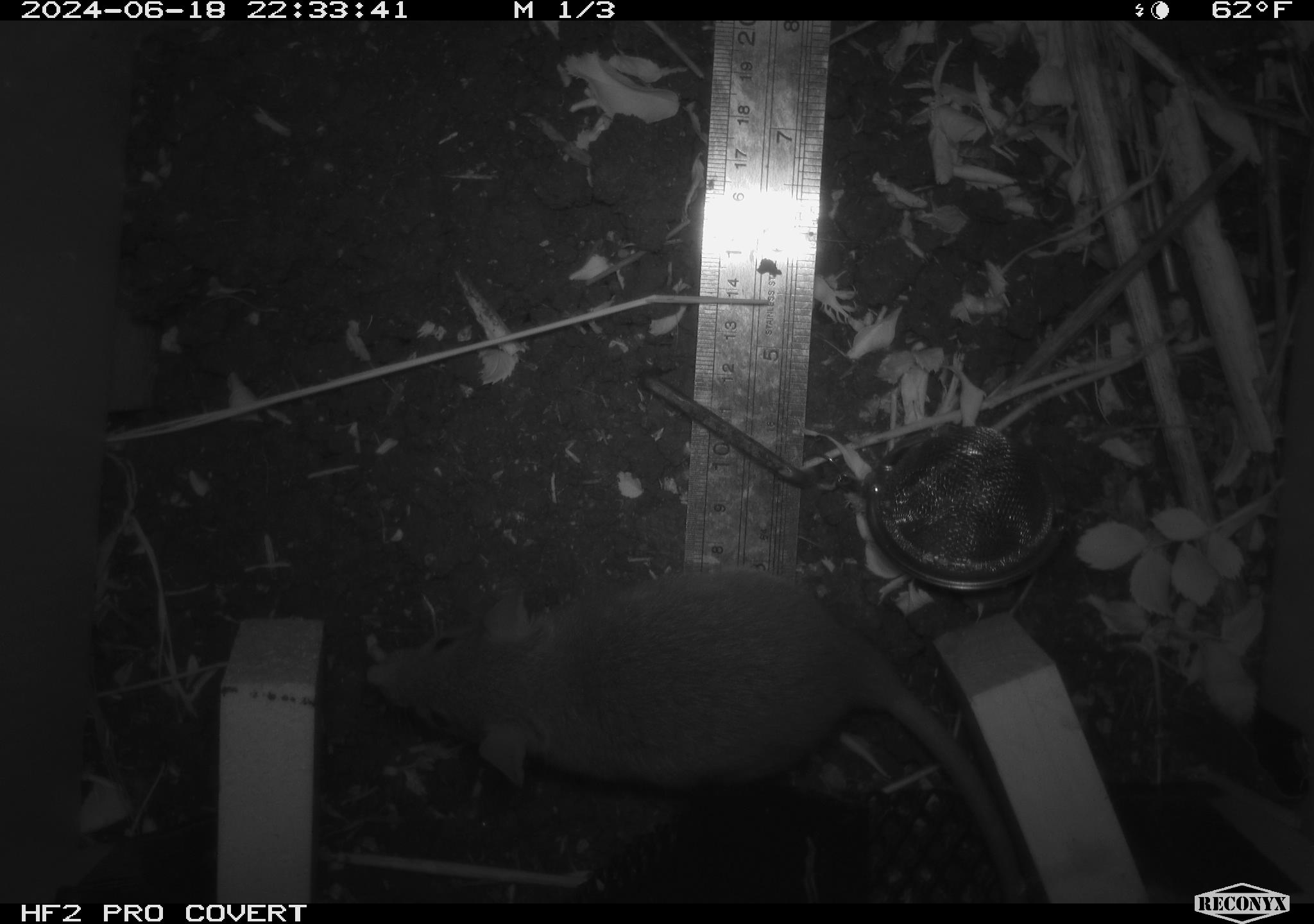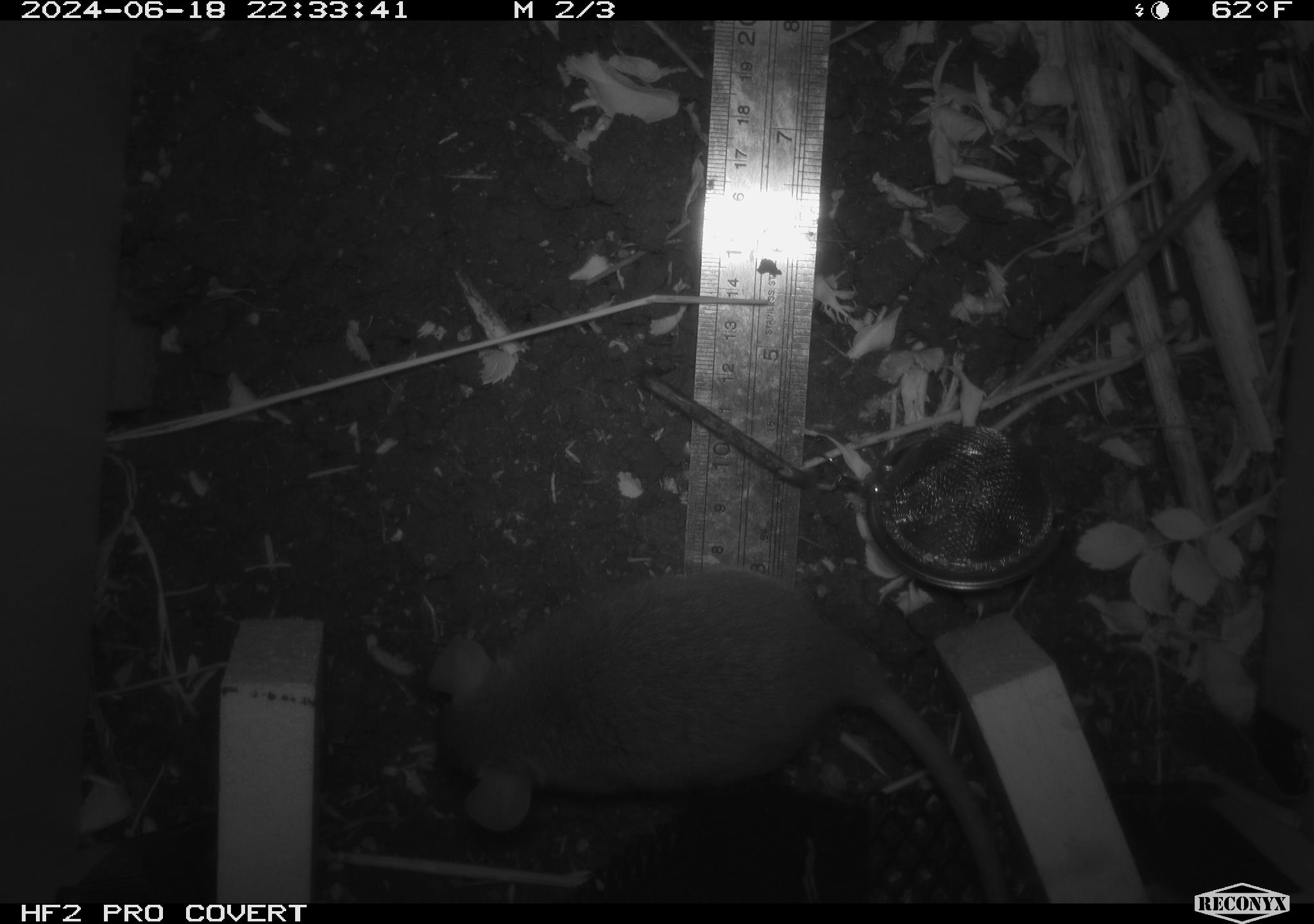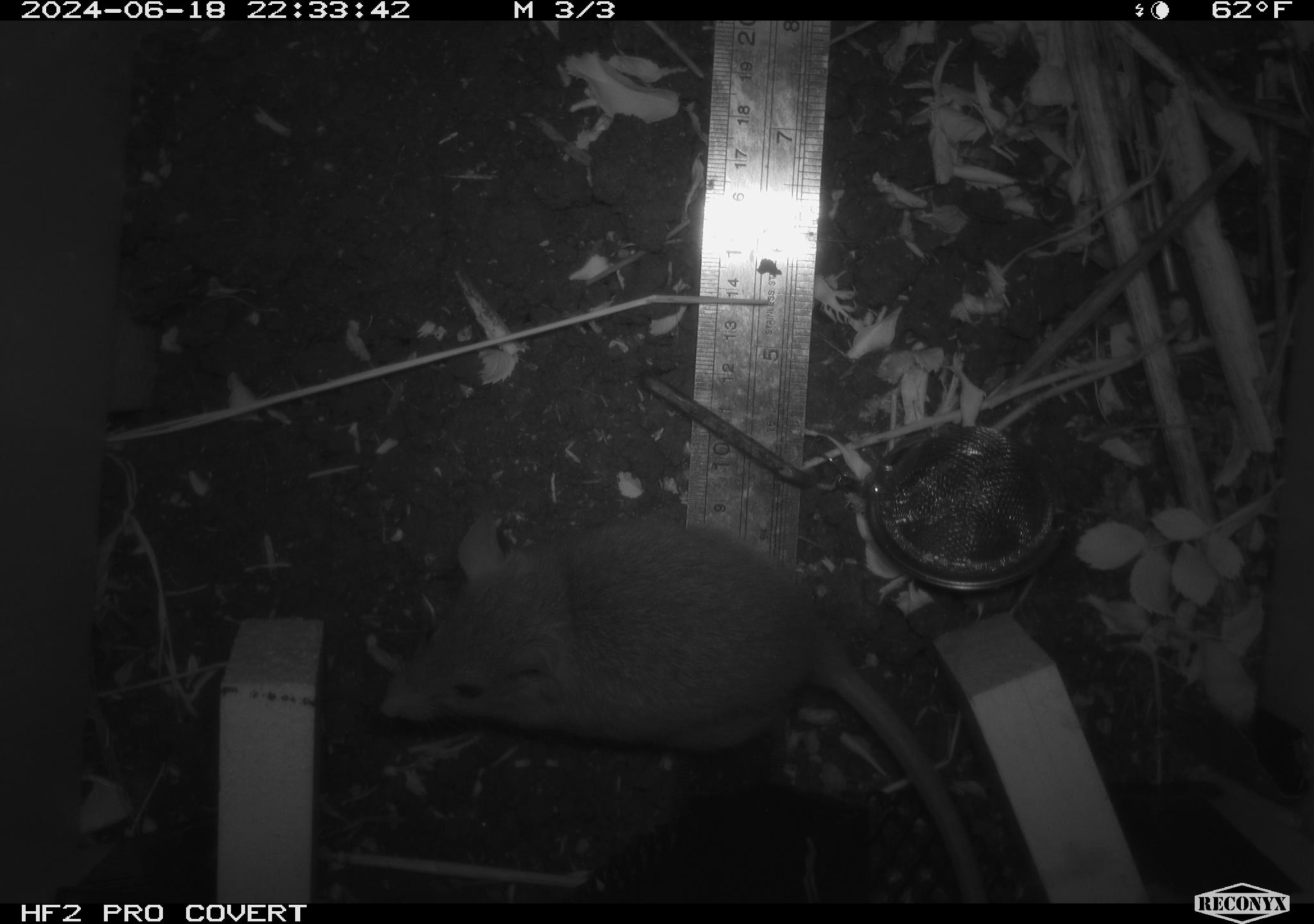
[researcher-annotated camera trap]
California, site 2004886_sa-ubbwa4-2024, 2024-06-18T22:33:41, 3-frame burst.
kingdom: Animalia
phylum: Chordata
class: Mammalia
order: Rodentia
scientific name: Rodentia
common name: woodrat or rat or mouse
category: woodrat or rat or mouse species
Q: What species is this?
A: Woodrat or rat or mouse species (woodrat or rat or mouse) (Rodentia).